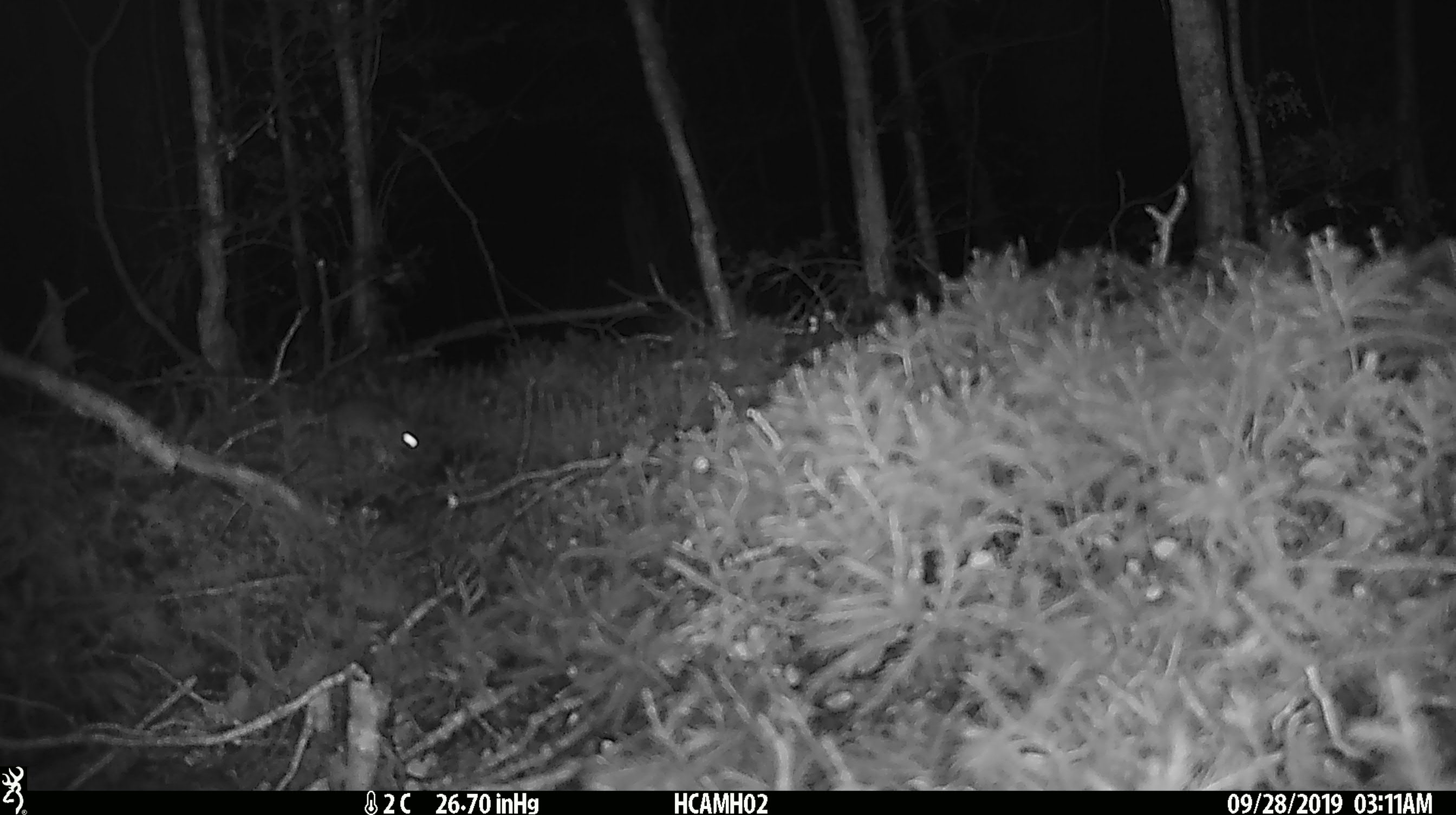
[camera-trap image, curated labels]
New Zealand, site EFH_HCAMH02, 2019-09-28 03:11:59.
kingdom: Animalia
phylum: Chordata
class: Mammalia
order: Rodentia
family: Muridae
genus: Mus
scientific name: Mus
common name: mouse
Mouse (Mus).